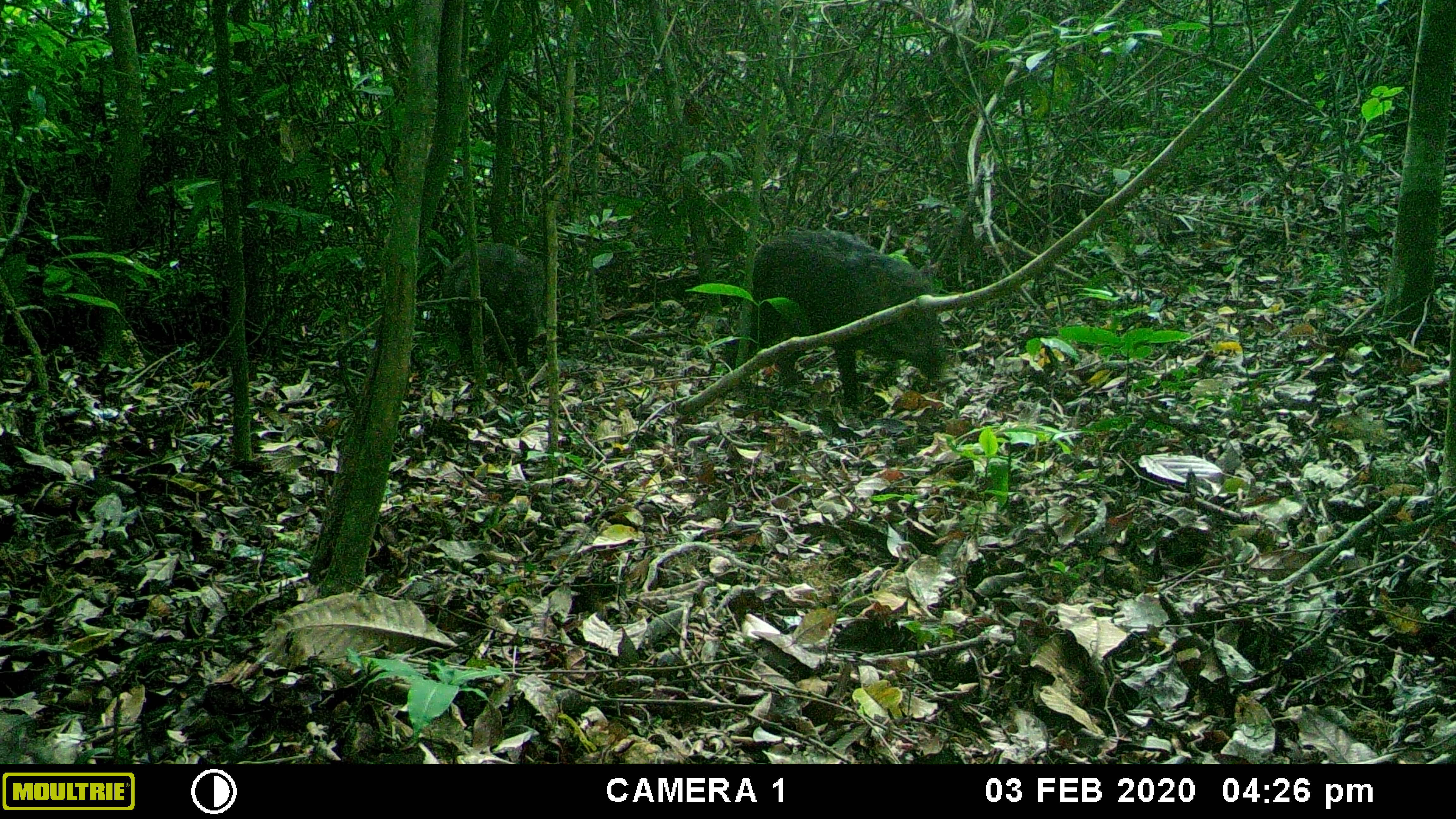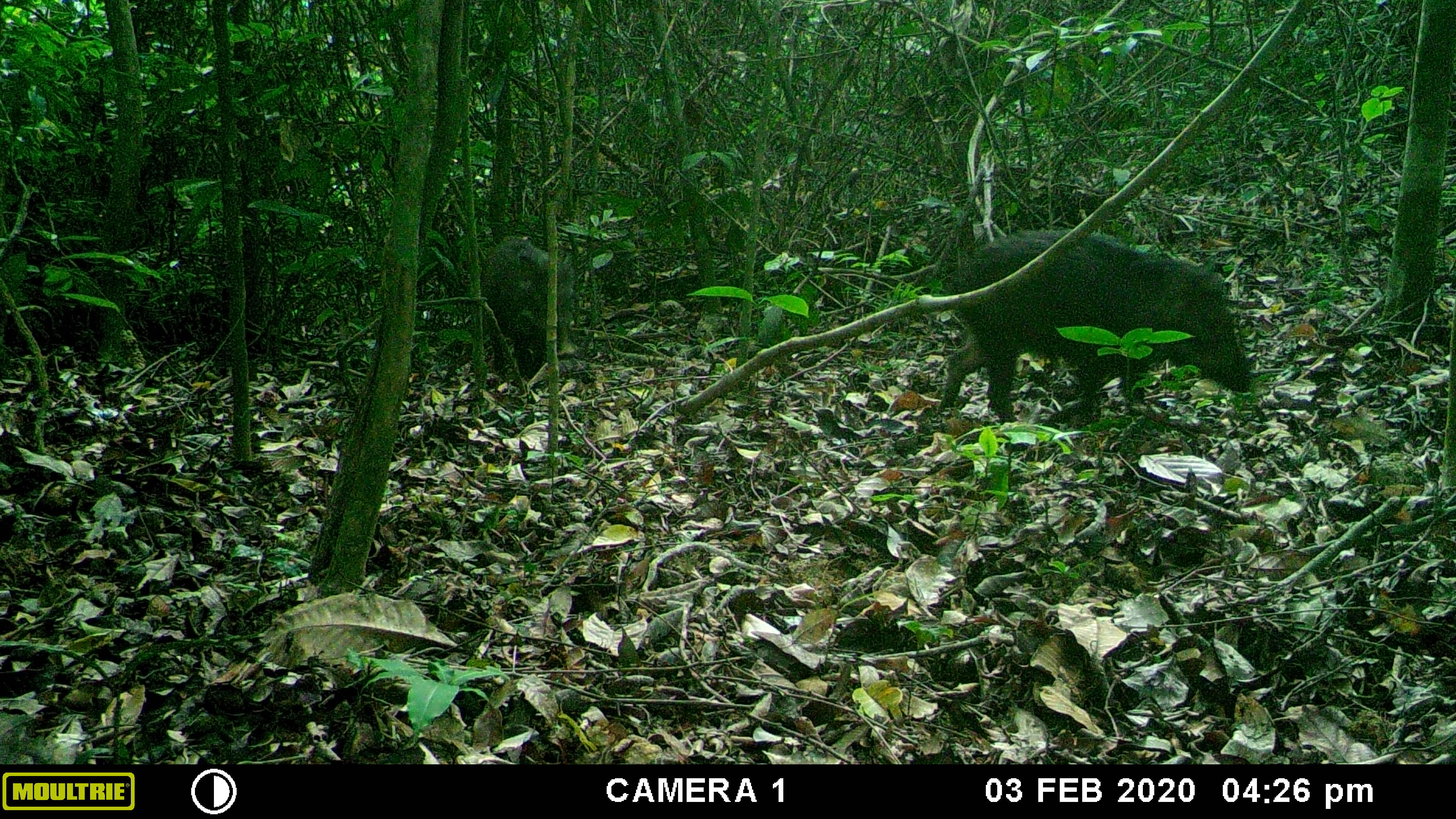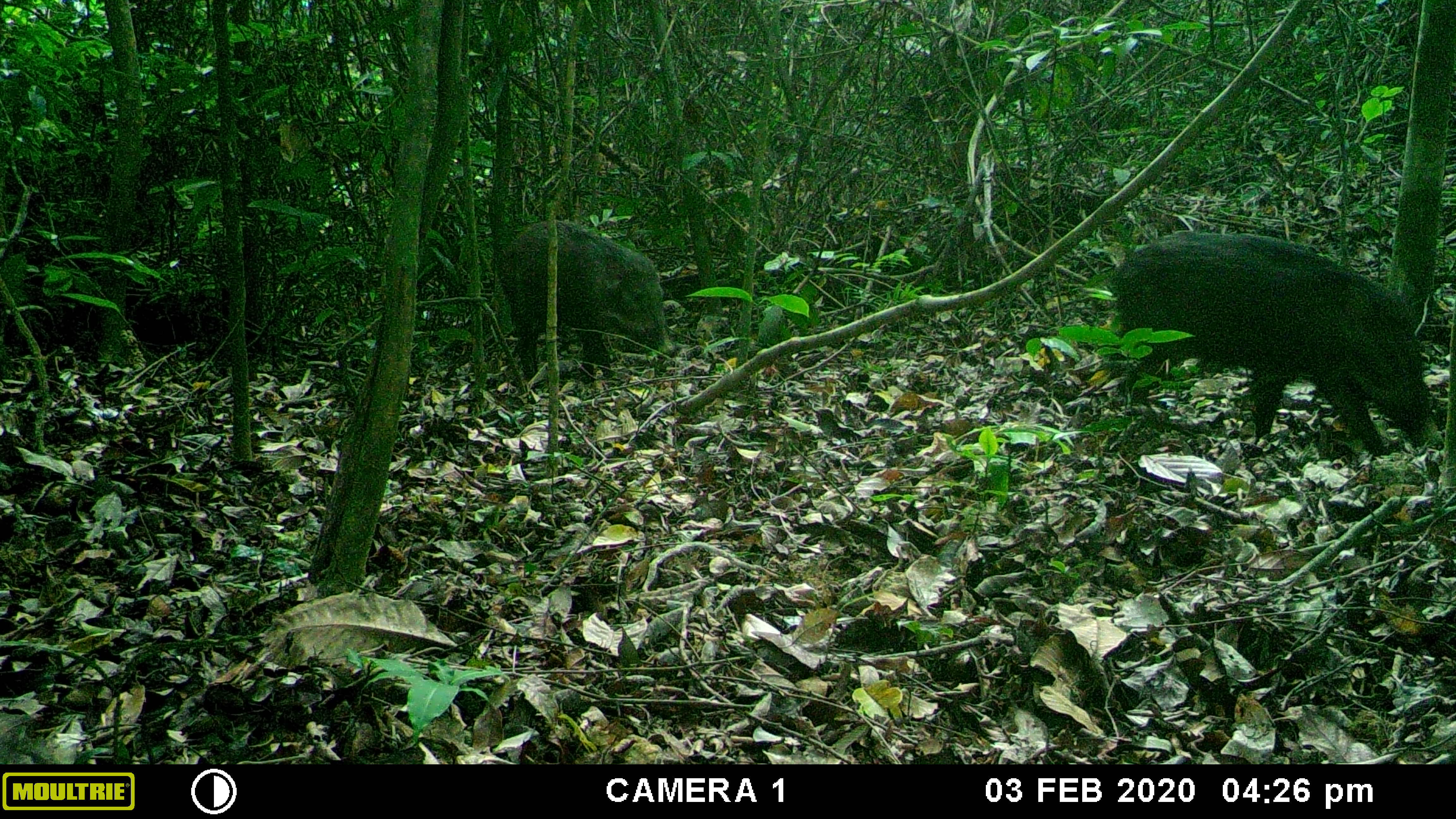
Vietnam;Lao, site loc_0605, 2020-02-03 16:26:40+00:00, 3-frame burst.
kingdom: Animalia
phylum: Chordata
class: Mammalia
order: Artiodactyla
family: Suidae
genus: Sus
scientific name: Sus scrofa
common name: eurasian wild pig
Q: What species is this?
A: Eurasian wild pig (Sus scrofa).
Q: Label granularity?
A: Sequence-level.